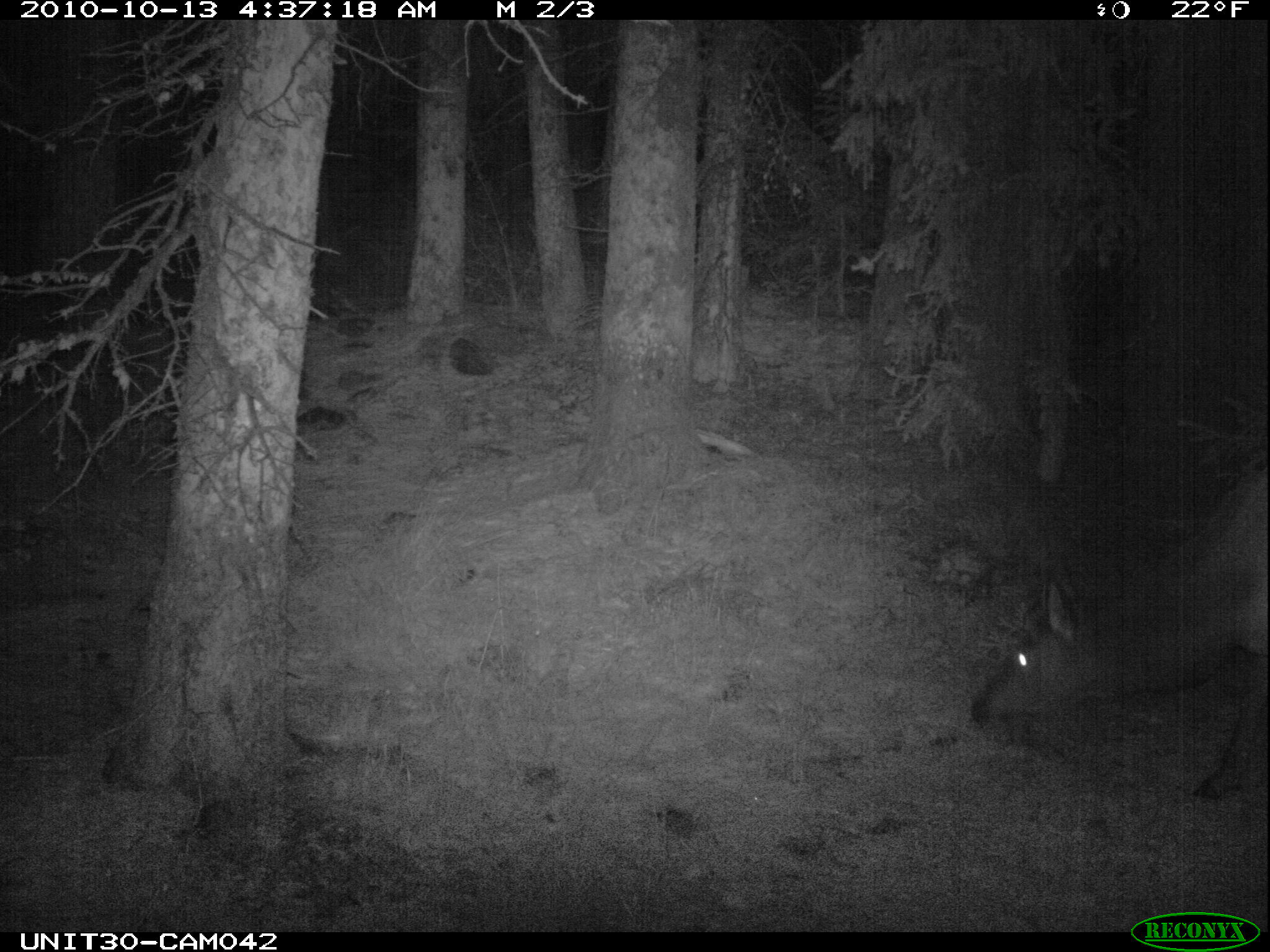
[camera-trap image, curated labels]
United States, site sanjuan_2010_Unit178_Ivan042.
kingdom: Animalia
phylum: Chordata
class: Mammalia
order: Artiodactyla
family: Cervidae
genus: Cervus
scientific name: Cervus elaphus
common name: red deer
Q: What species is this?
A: Cervus elaphus (red deer).